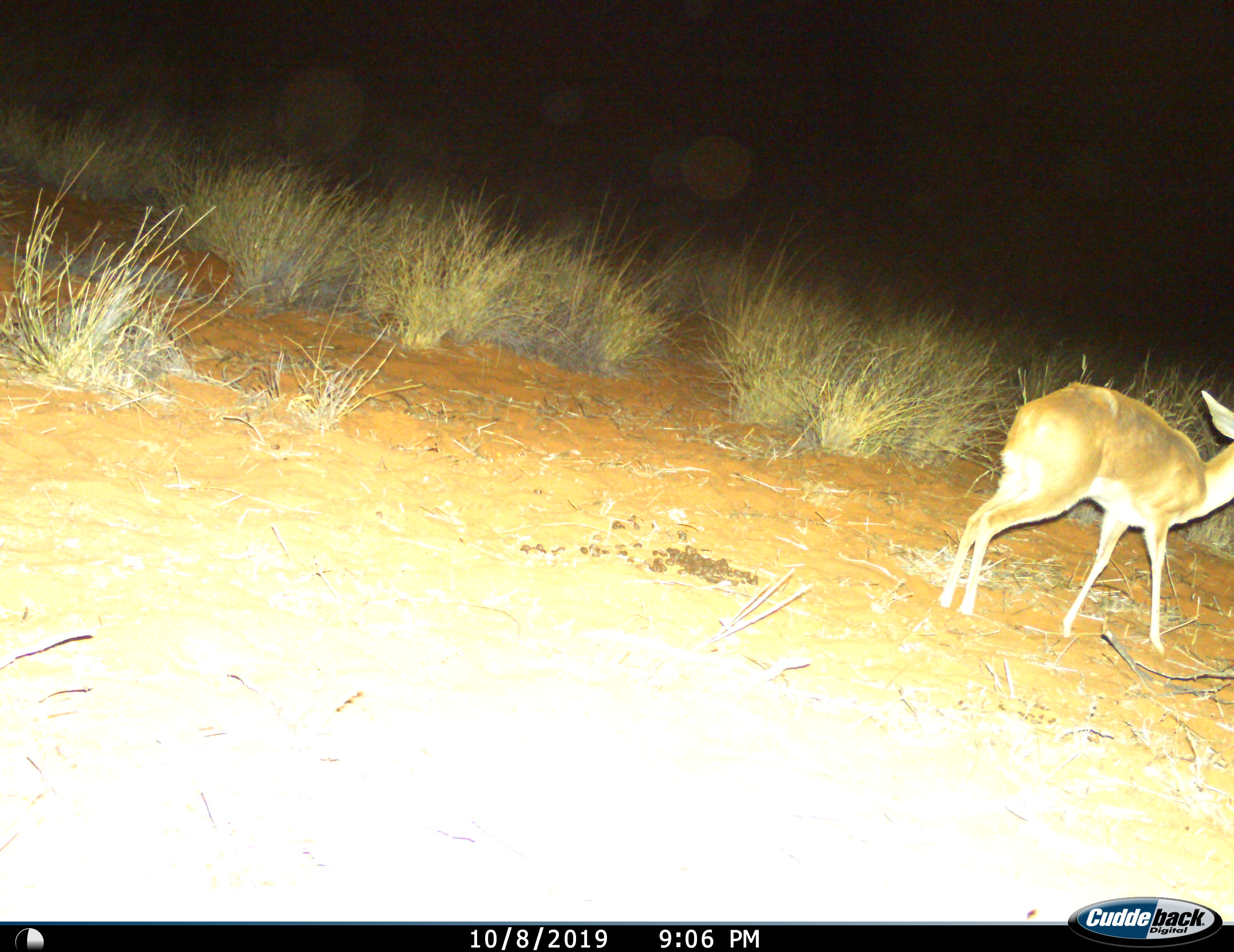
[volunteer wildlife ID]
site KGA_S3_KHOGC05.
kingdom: Animalia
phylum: Chordata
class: Mammalia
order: Artiodactyla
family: Bovidae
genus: Raphicerus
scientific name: Raphicerus campestris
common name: steenbok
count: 1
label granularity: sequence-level